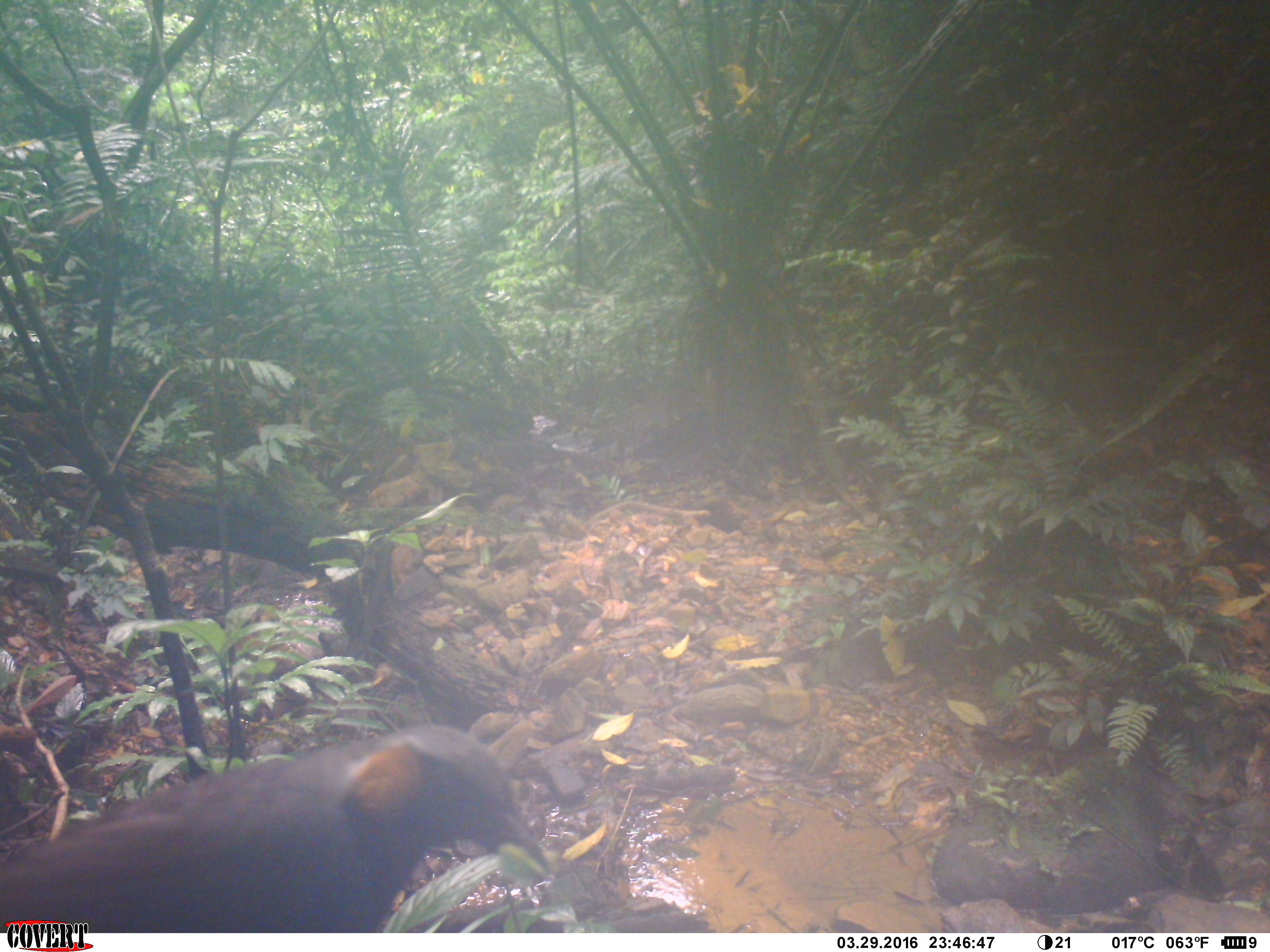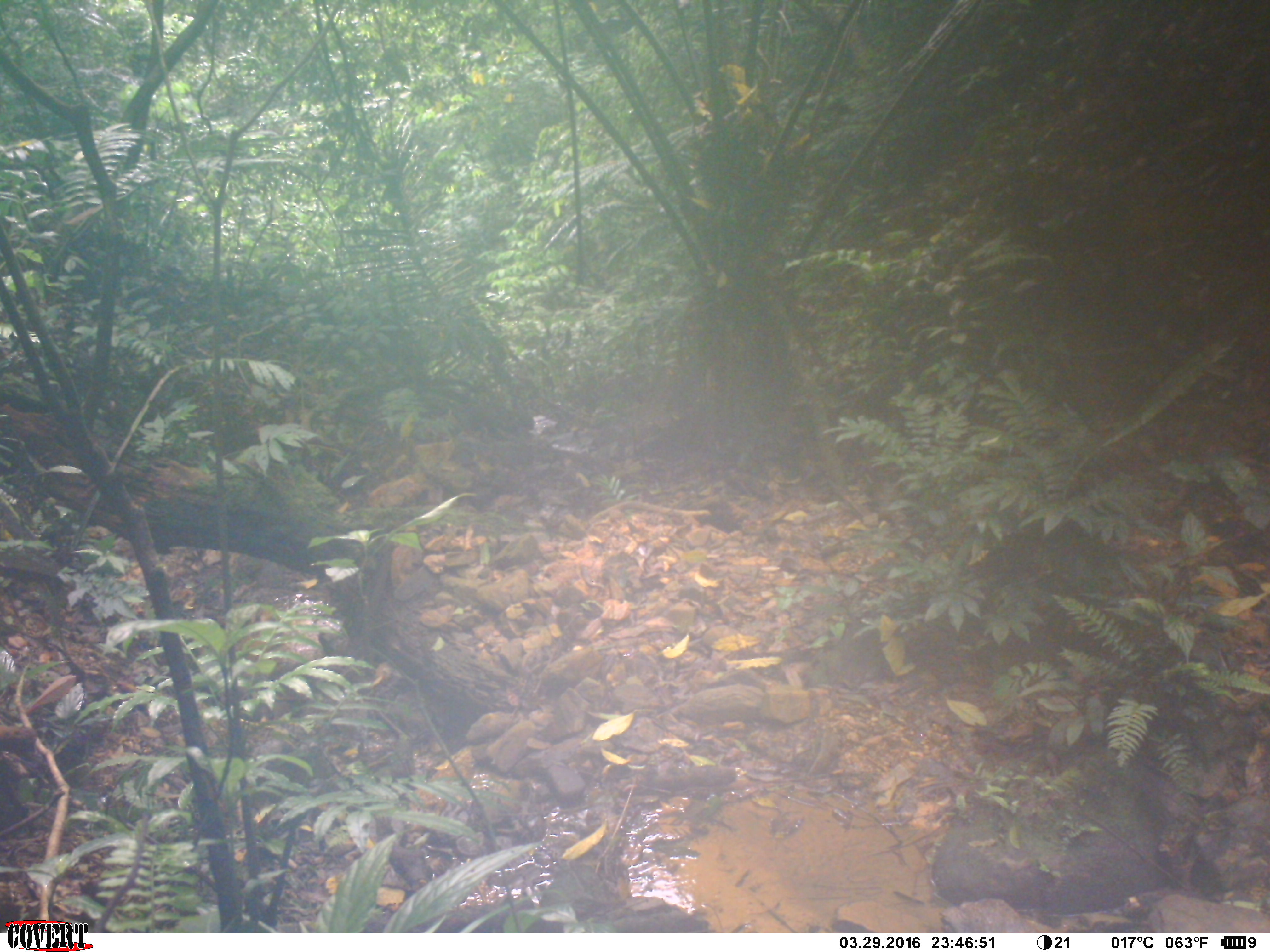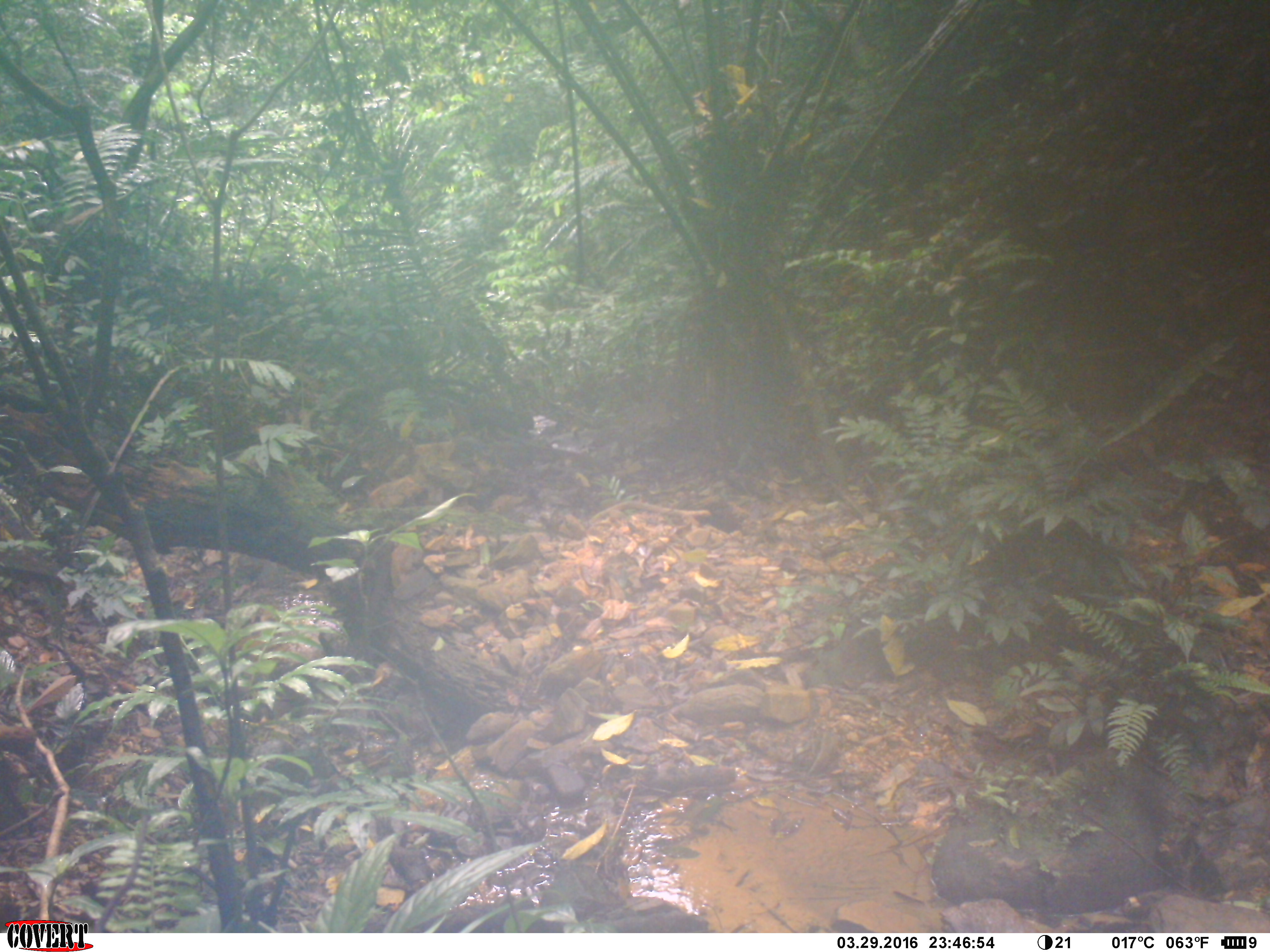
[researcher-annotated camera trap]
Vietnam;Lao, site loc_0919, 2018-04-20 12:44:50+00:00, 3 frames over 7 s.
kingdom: Animalia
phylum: Chordata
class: Aves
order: Passeriformes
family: Leiothrichidae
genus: Garrulax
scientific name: Garrulax castanotis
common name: rufous-cheeked laughingthrush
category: rufous cheeked laughingthrush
Rufous cheeked laughingthrush (rufous-cheeked laughingthrush) (Garrulax castanotis). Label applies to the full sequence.